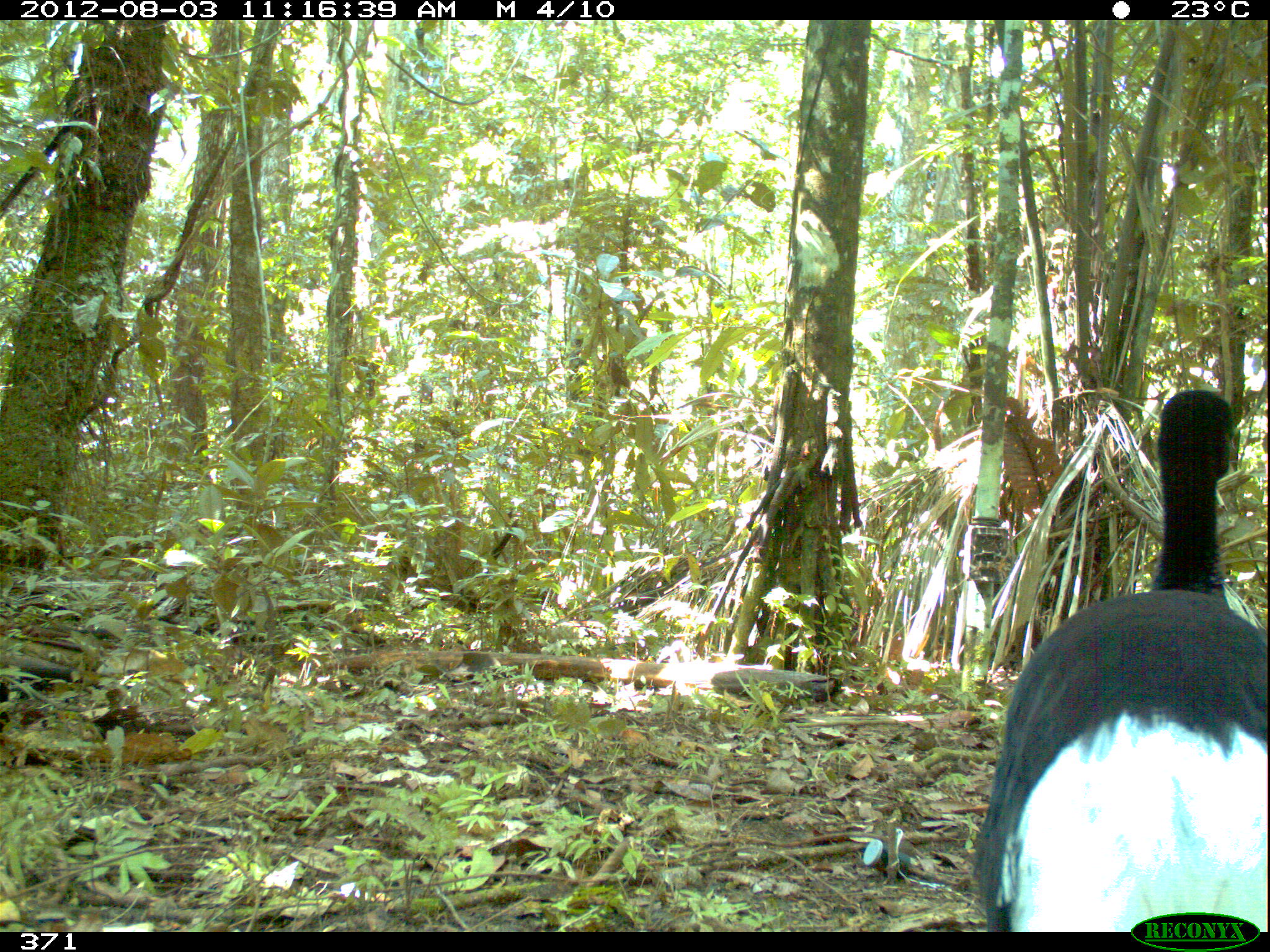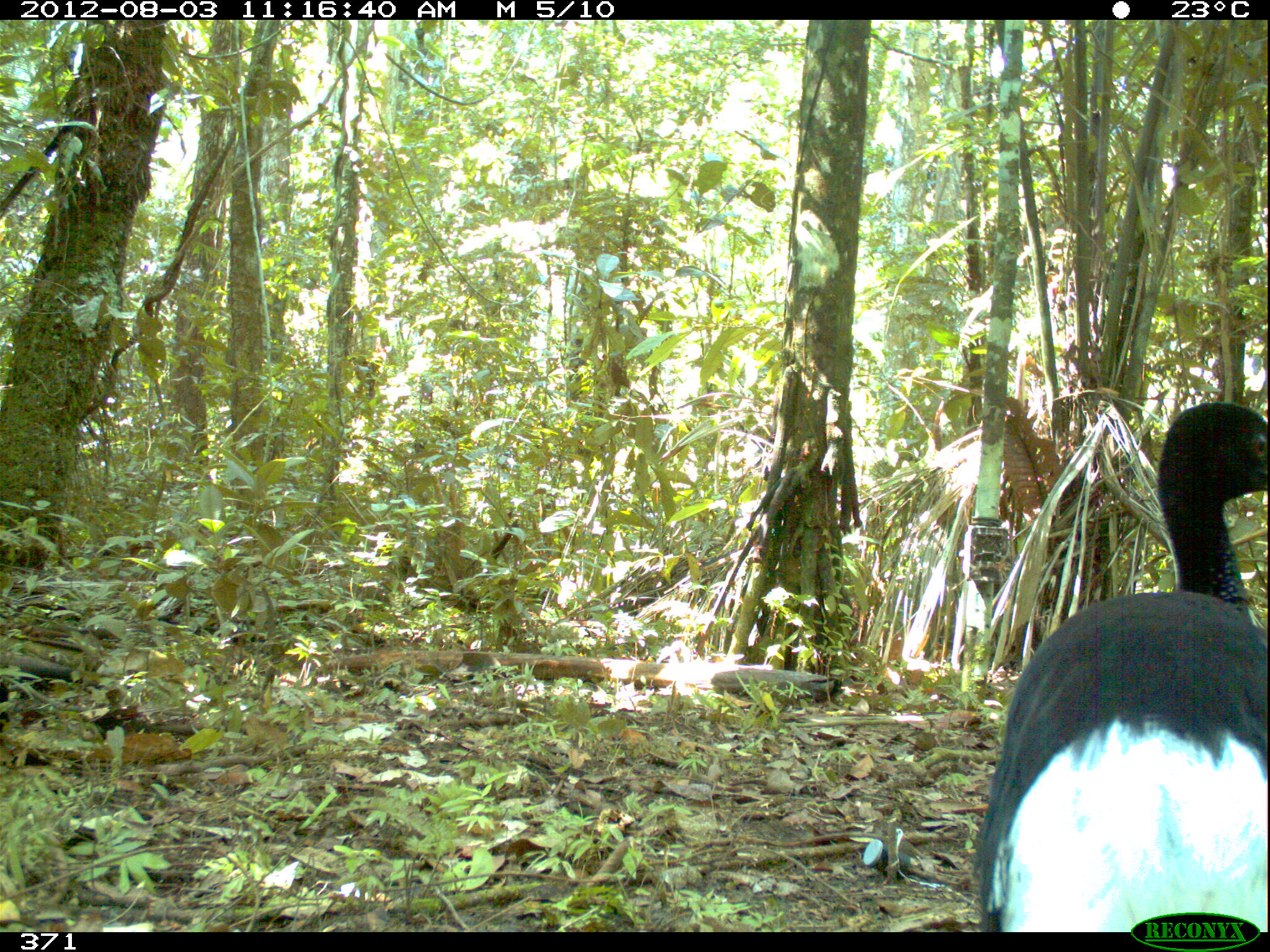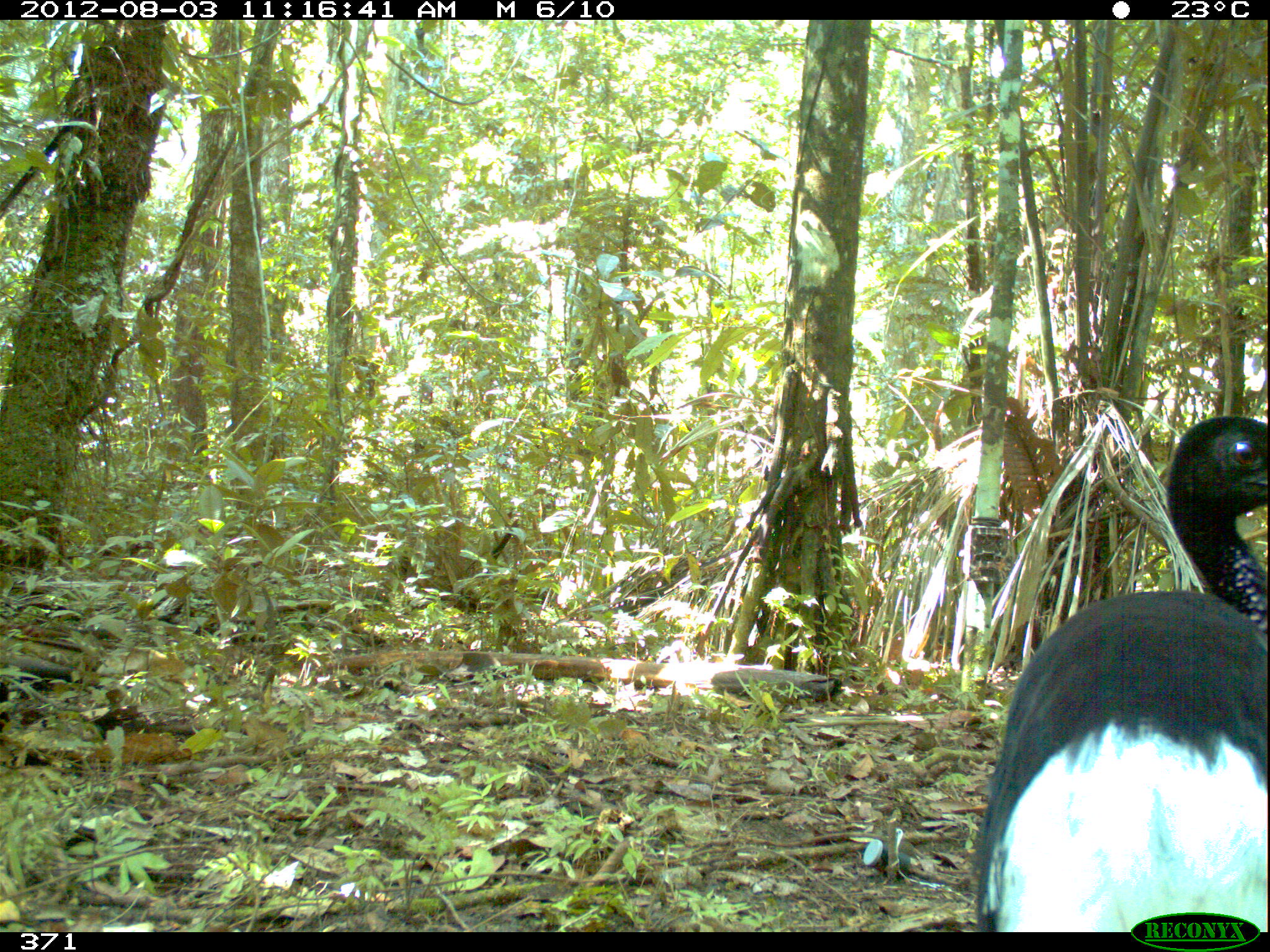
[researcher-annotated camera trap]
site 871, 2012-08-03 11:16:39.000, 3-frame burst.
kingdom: Animalia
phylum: Chordata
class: Aves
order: Gruiformes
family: Psophiidae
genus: Psophia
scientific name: Psophia leucoptera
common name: pale-winged trumpeter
Psophia leucoptera (pale-winged trumpeter).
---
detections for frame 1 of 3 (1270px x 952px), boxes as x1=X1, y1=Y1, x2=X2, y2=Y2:
psophia leucoptera: x1=963, y1=379, x2=1267, y2=932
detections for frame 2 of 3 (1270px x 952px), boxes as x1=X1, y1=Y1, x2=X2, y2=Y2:
psophia leucoptera: x1=967, y1=398, x2=1268, y2=924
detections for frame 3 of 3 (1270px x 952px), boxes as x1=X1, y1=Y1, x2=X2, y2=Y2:
psophia leucoptera: x1=965, y1=413, x2=1269, y2=932